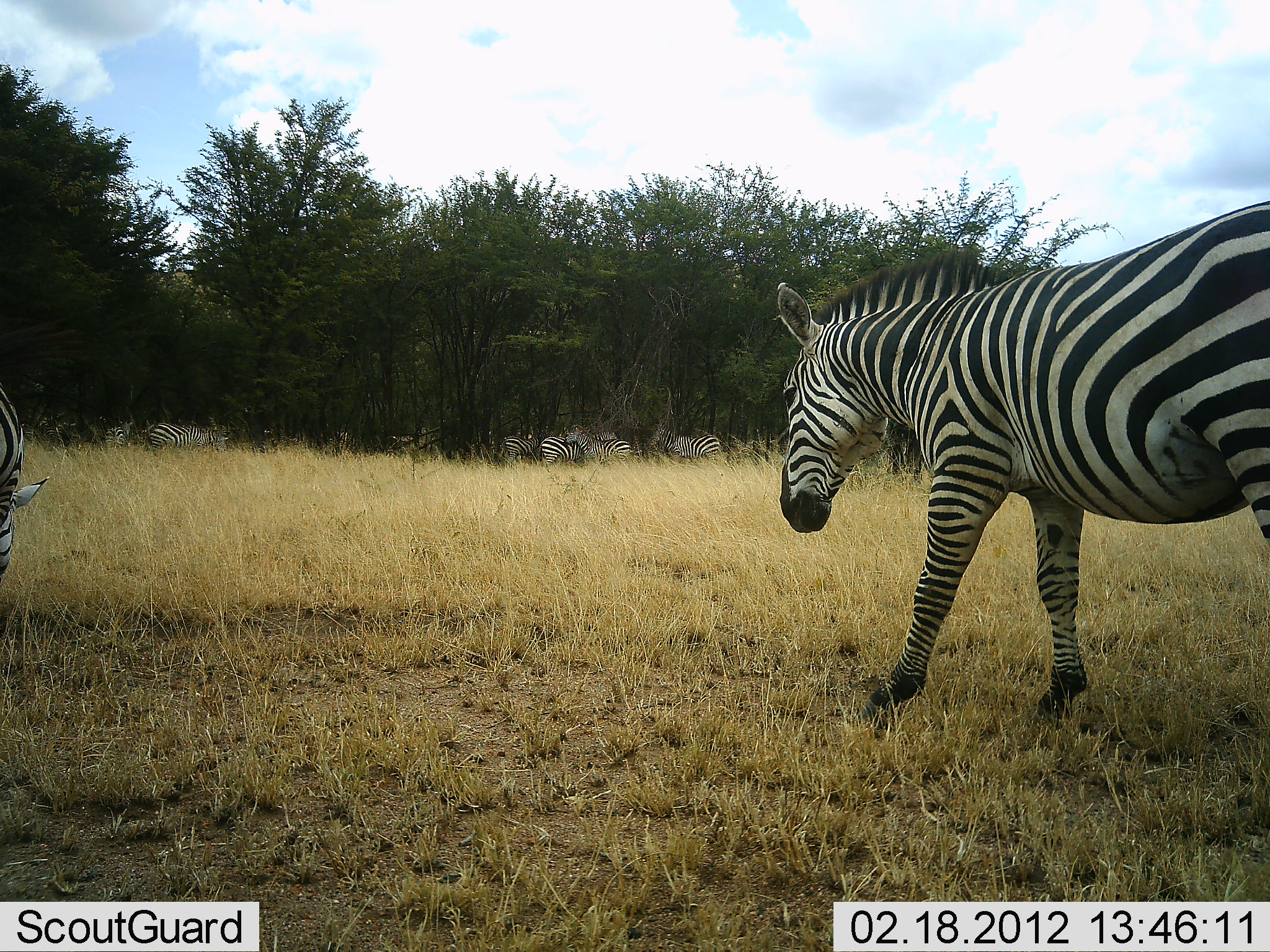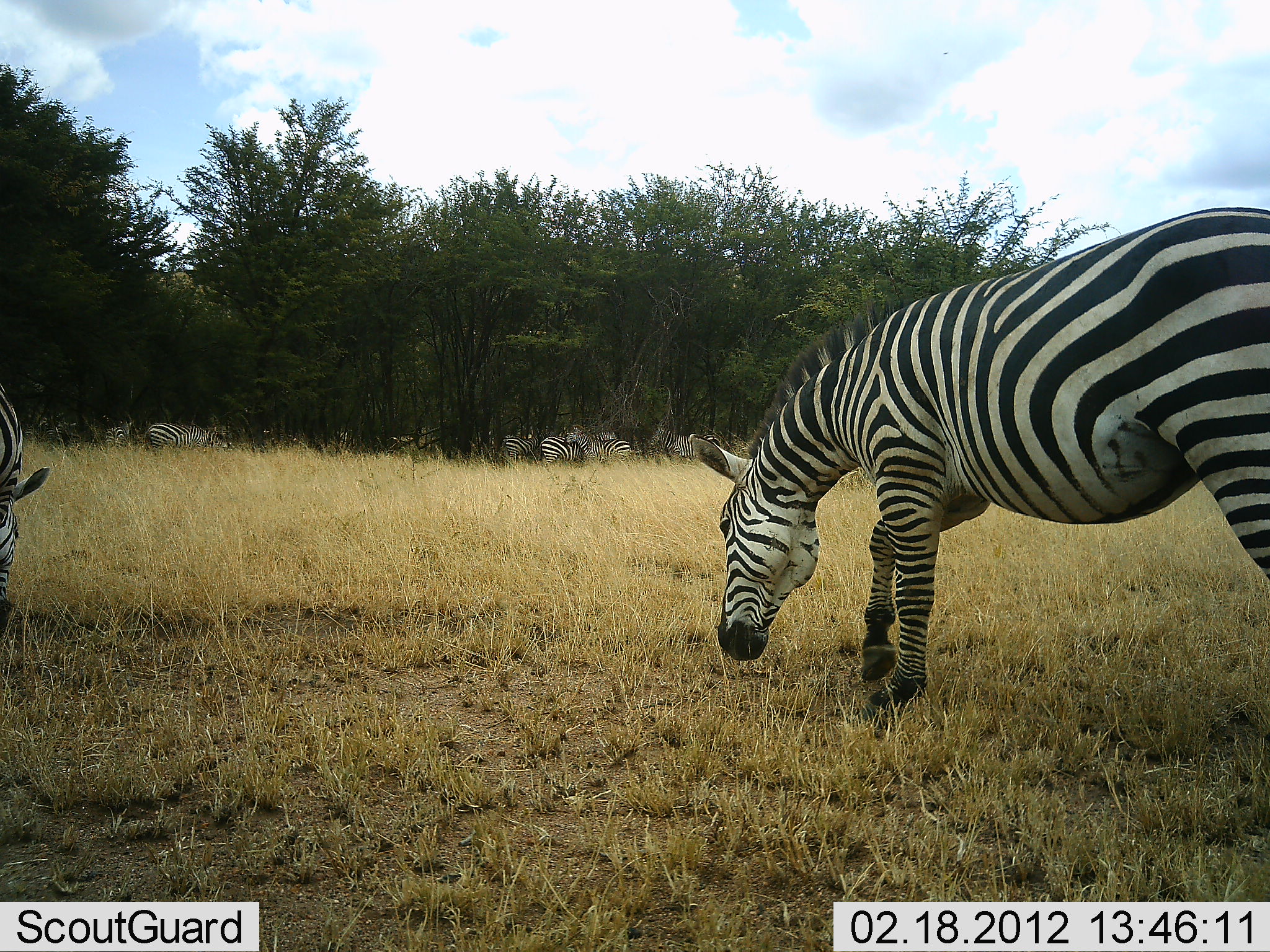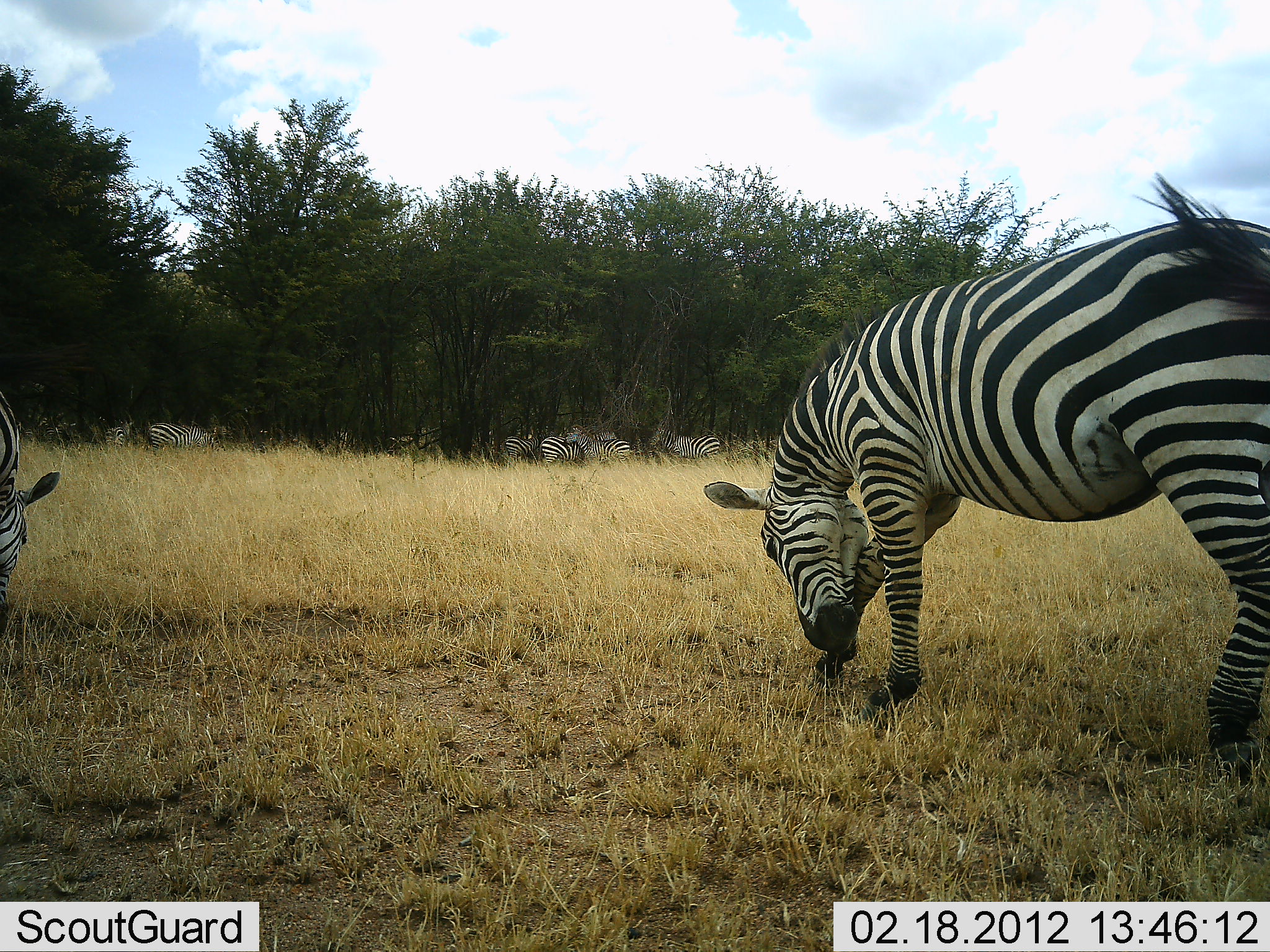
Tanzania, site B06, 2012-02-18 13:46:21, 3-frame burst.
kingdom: Animalia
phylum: Chordata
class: Mammalia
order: Perissodactyla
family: Equidae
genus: Equus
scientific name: Equus quagga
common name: plains zebra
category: zebra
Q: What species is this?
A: Zebra (plains zebra) (Equus quagga).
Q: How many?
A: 8.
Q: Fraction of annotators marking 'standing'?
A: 65%.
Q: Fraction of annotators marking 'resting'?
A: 6%.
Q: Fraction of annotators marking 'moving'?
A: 24%.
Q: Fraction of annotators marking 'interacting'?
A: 12%.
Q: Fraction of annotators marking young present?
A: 0%.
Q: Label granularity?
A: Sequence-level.